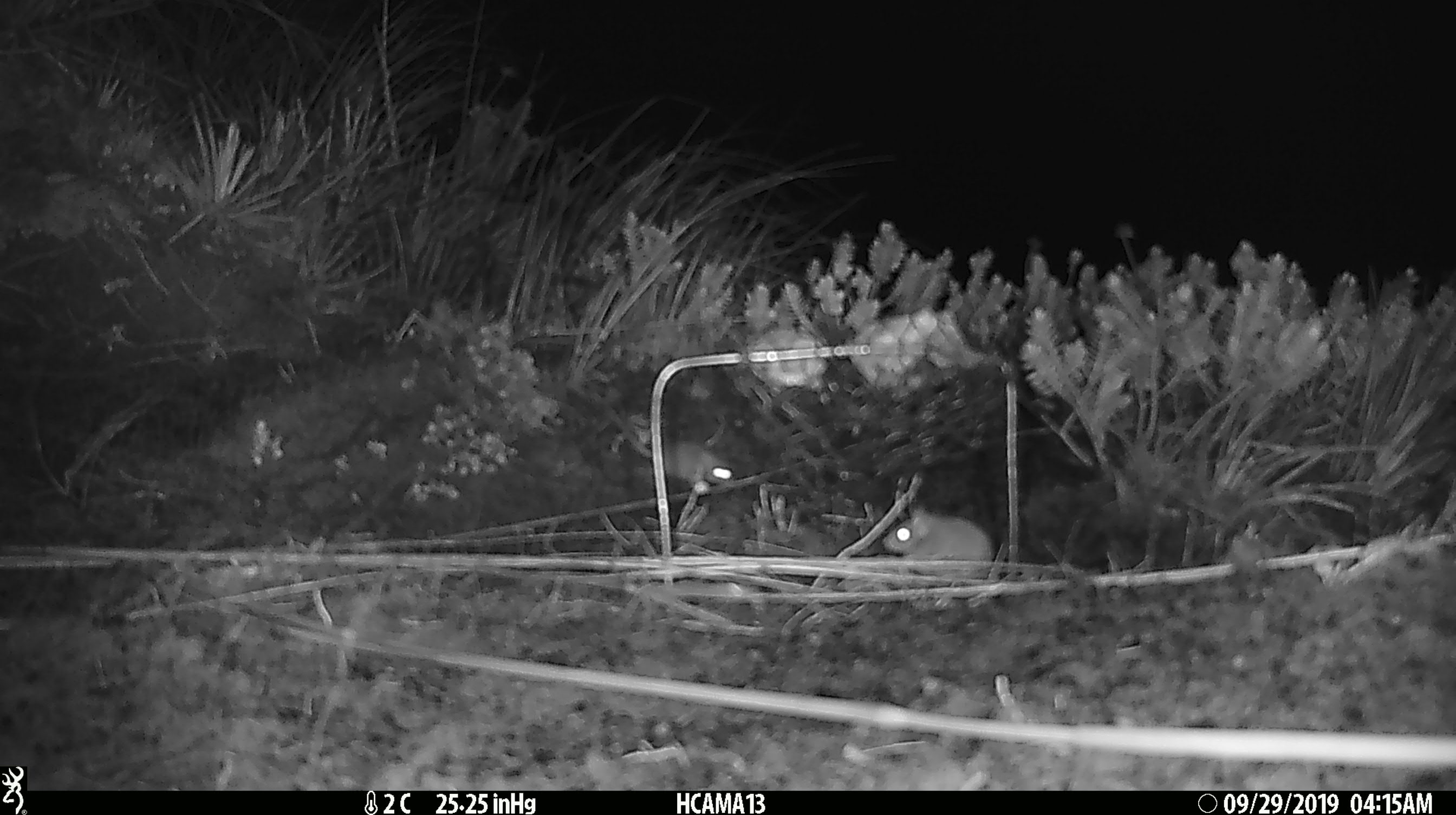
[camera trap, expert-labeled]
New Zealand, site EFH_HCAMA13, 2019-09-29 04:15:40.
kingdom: Animalia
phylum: Chordata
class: Mammalia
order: Rodentia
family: Muridae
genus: Mus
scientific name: Mus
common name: mouse